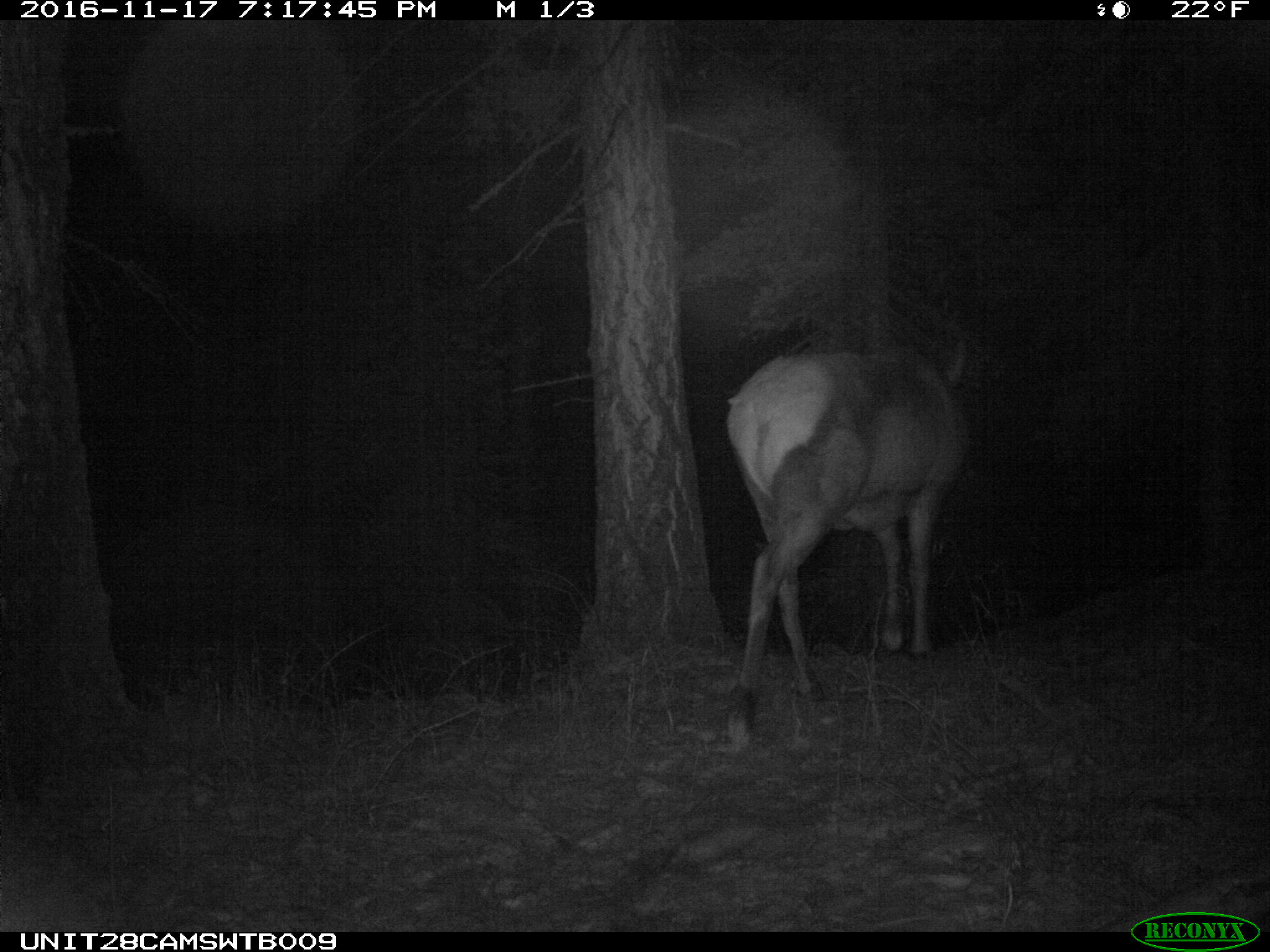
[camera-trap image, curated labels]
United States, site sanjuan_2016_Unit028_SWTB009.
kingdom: Animalia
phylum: Chordata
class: Mammalia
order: Artiodactyla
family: Cervidae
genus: Cervus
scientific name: Cervus elaphus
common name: red deer